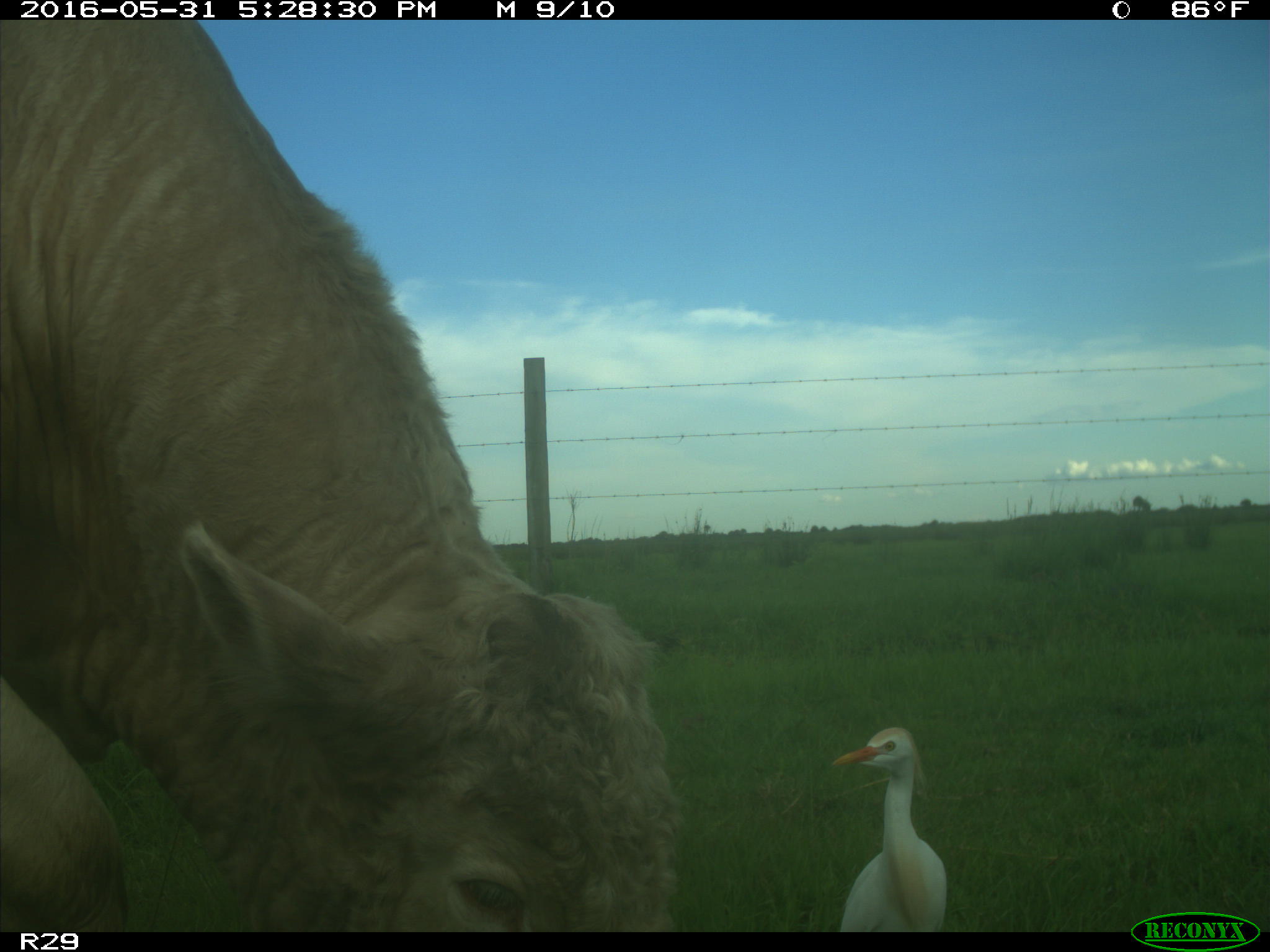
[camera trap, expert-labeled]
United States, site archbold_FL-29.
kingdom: Animalia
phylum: Chordata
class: Mammalia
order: Artiodactyla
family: Bovidae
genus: Bos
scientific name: Bos taurus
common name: domestic cow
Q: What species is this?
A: Bos taurus (domestic cow).